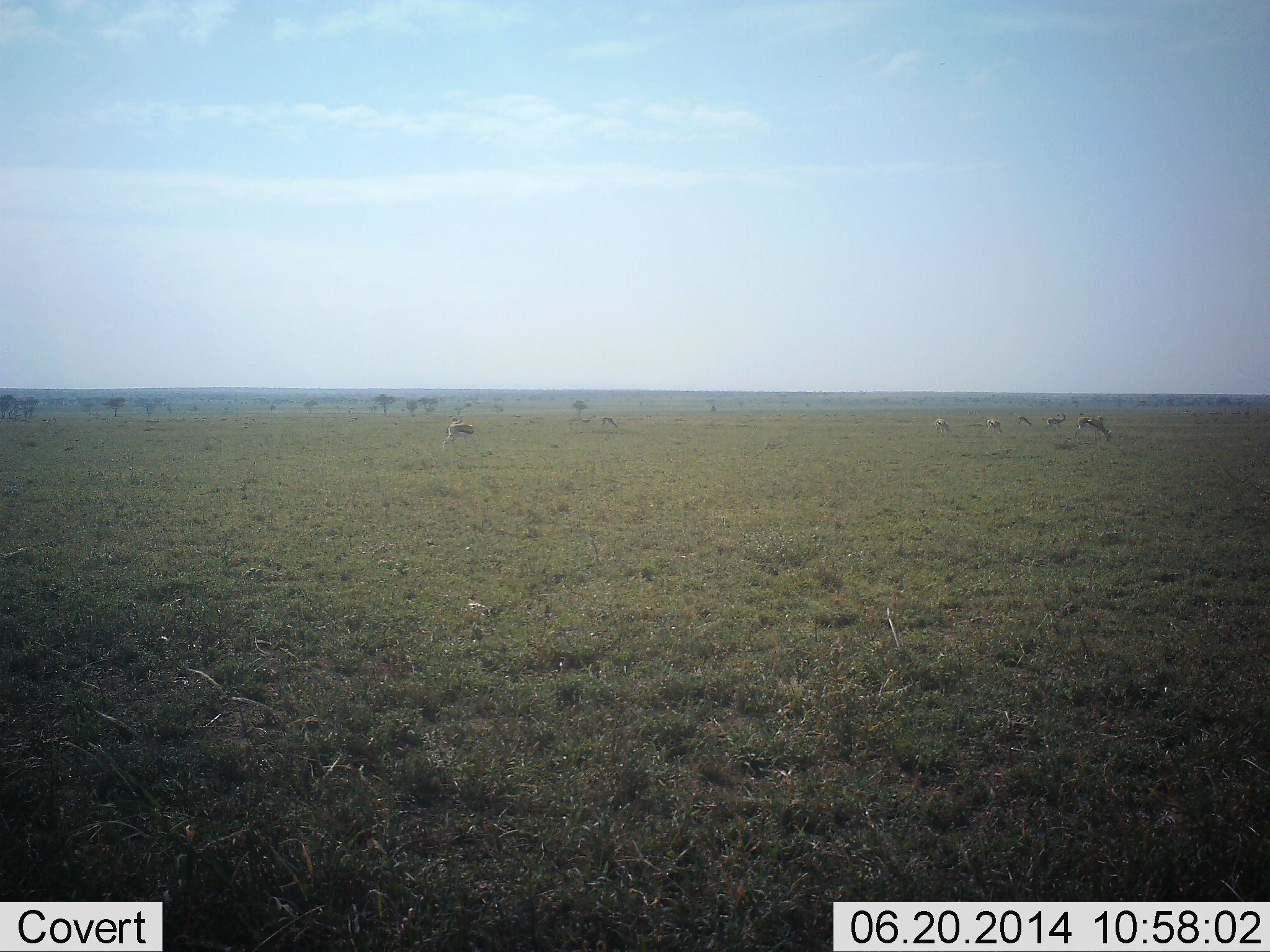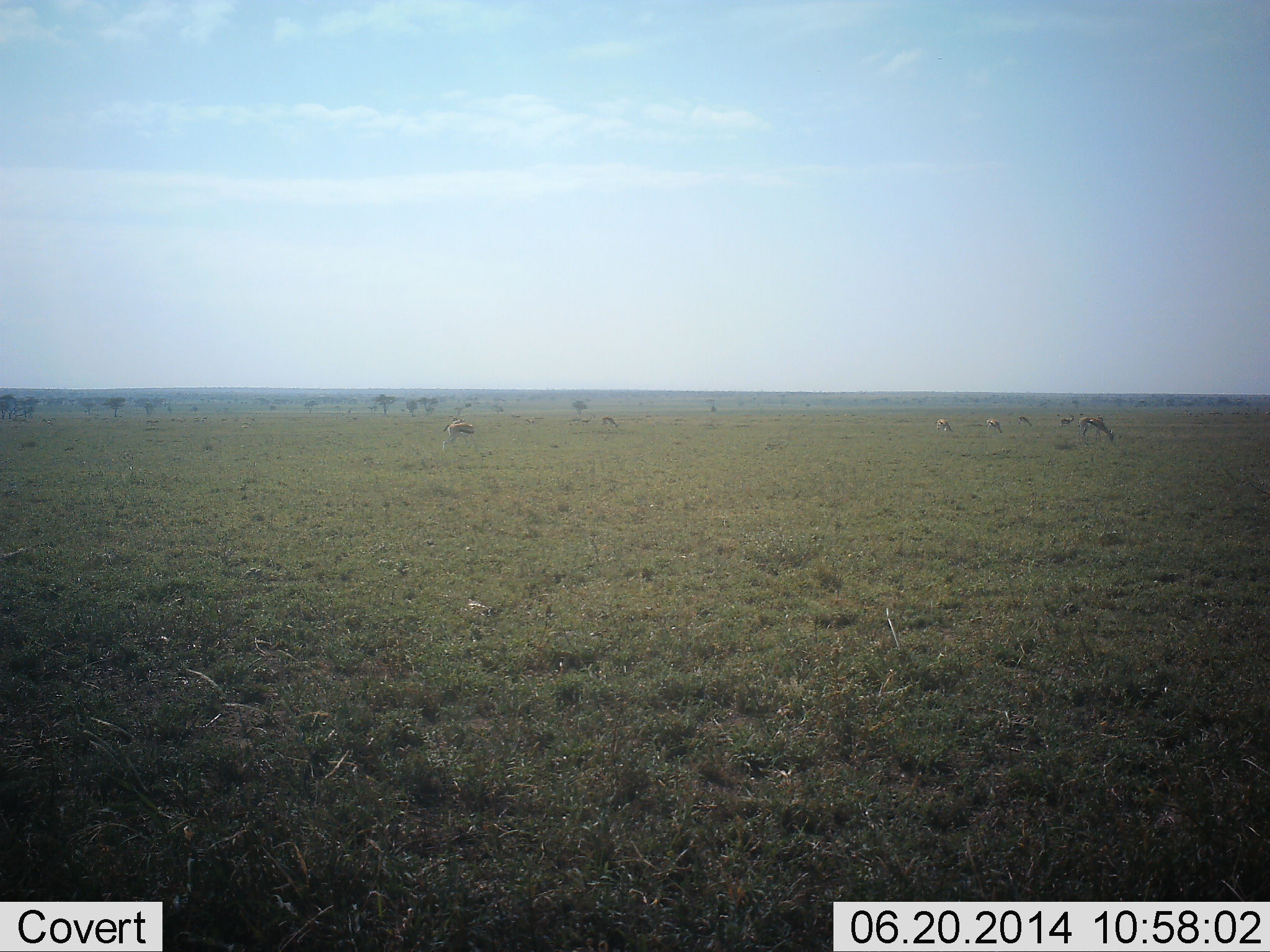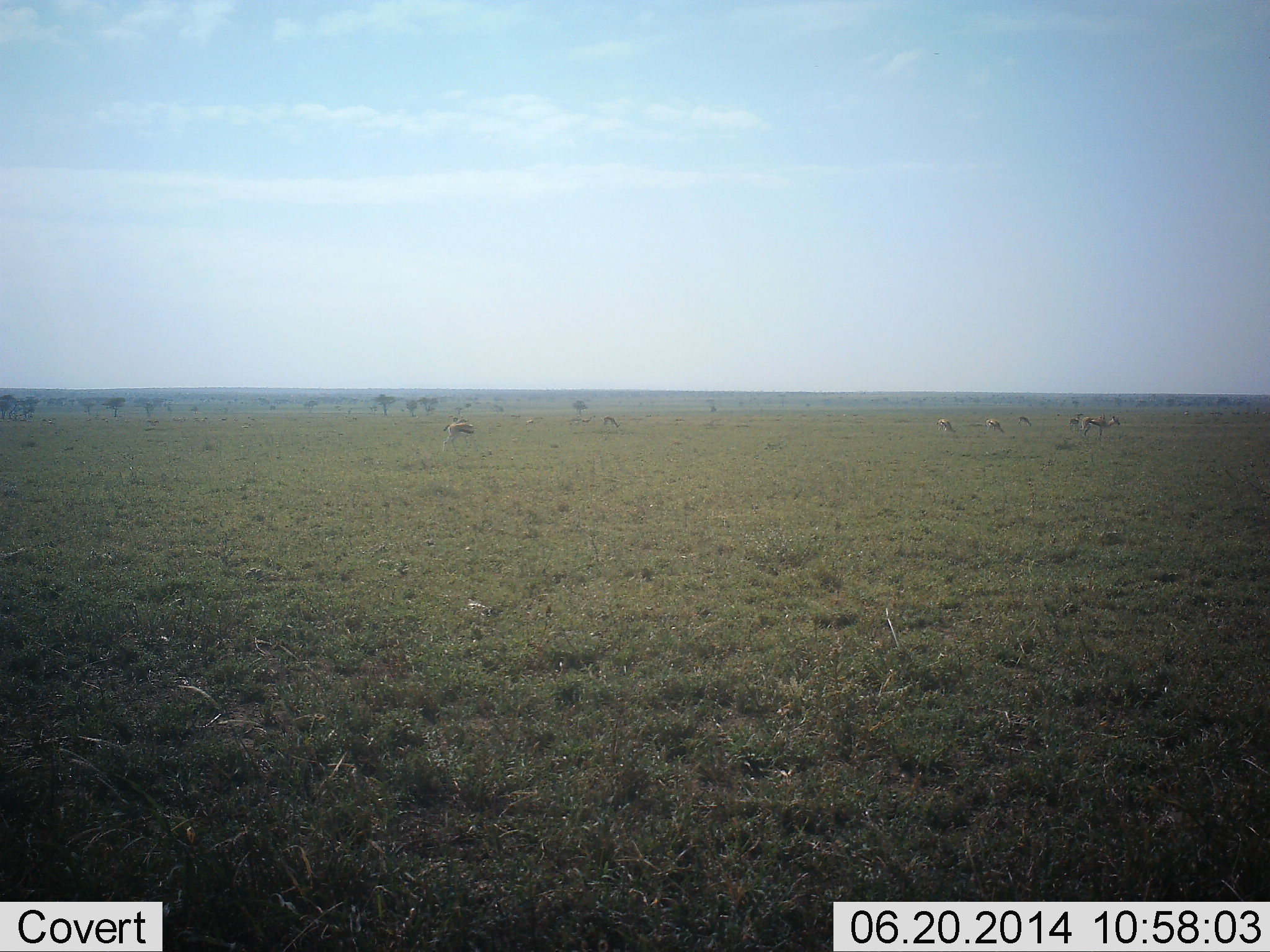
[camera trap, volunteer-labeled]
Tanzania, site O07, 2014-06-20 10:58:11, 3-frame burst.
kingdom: Animalia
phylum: Chordata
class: Mammalia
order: Artiodactyla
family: Bovidae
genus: Eudorcas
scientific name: Eudorcas thomsonii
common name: thomson's gazelle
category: gazellethomsons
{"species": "gazellethomsons (thomson's gazelle) (Eudorcas thomsonii)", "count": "7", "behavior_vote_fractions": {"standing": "50%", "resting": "0%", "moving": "40%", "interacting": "0%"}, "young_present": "0%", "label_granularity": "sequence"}